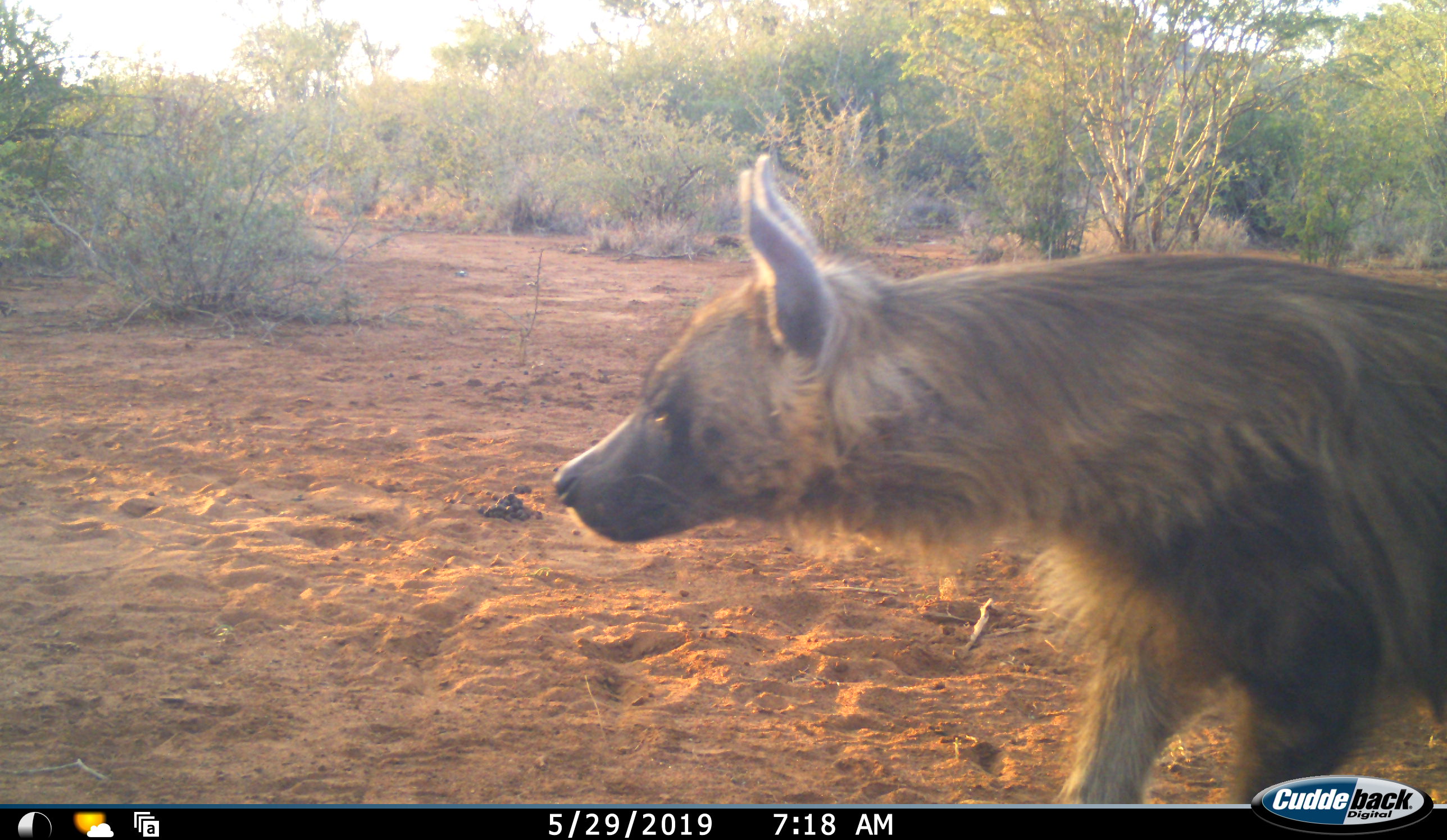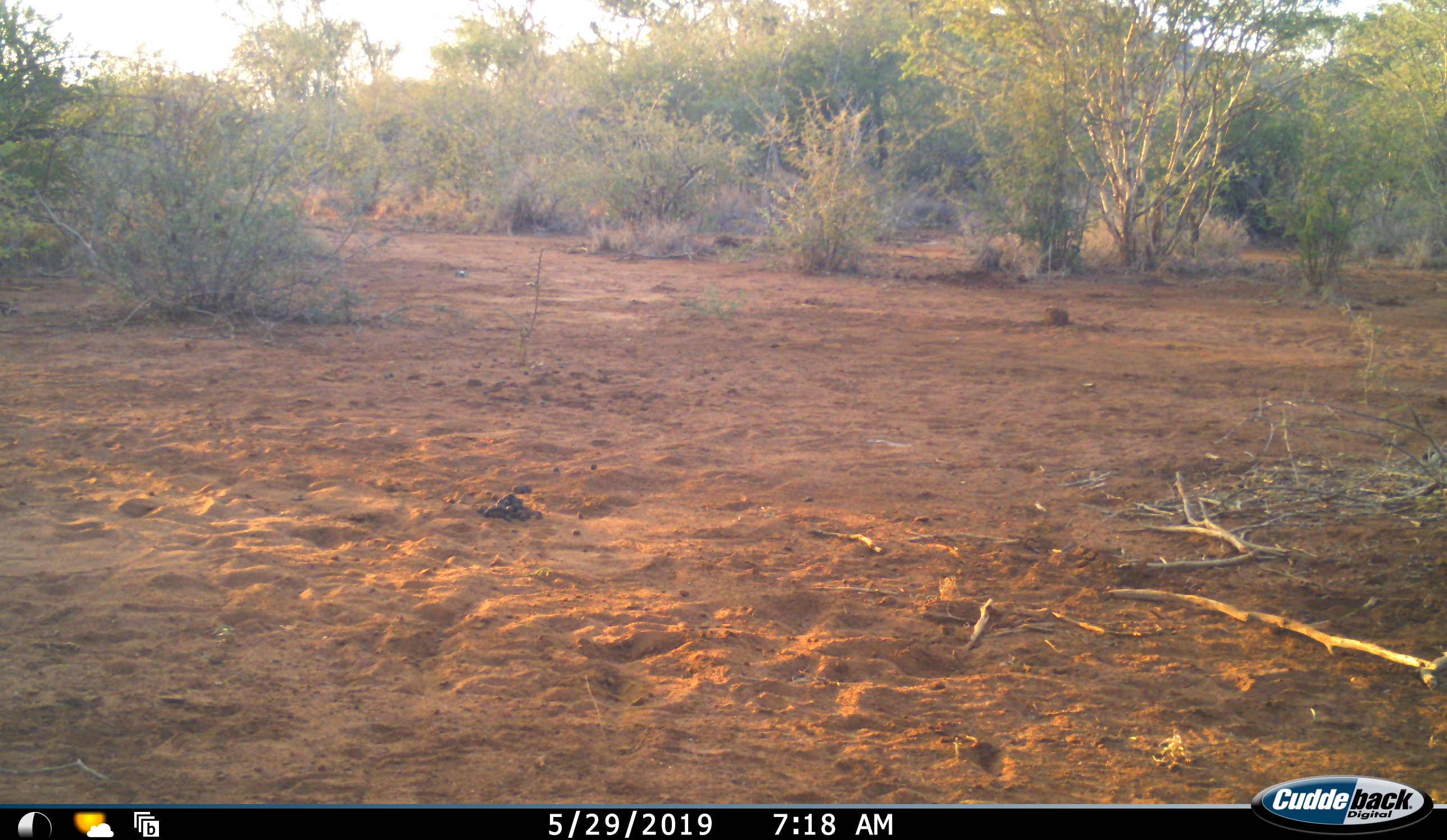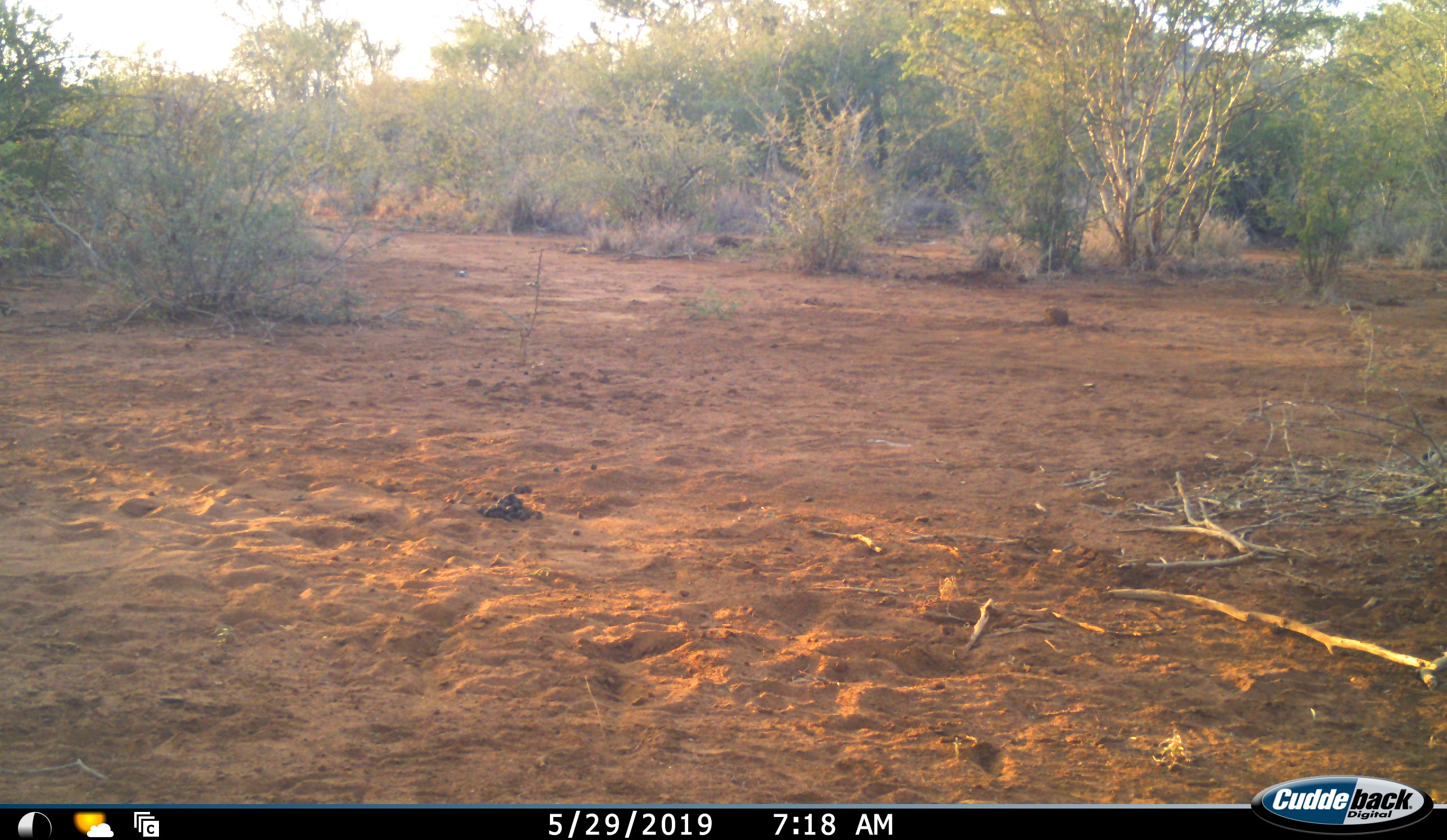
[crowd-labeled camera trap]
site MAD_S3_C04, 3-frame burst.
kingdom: Animalia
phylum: Chordata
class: Mammalia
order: Carnivora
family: Hyaenidae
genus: Parahyaena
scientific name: Parahyaena brunnea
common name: brown hyena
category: hyenabrown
Hyenabrown (brown hyena) (Parahyaena brunnea), count 1. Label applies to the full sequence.